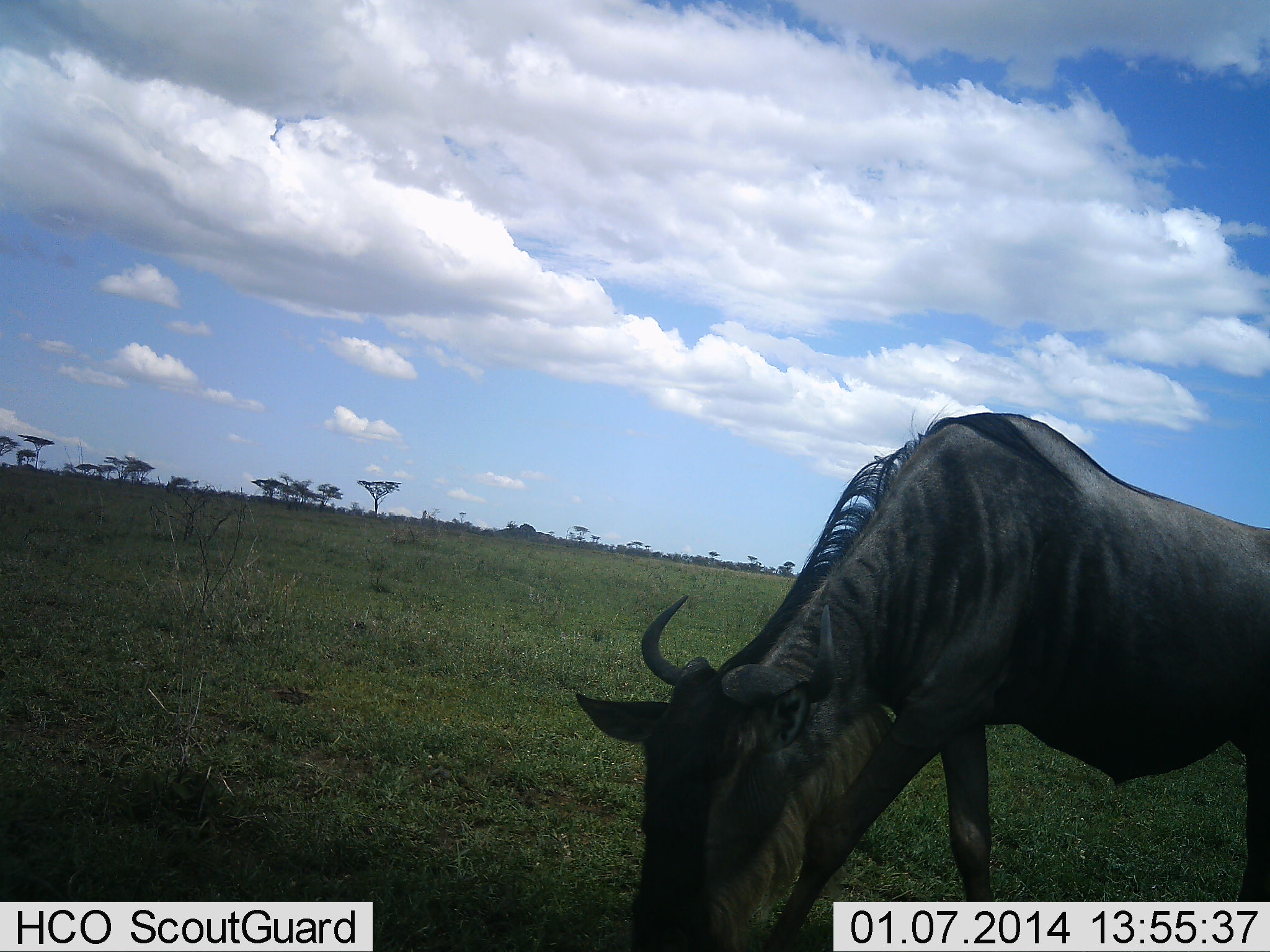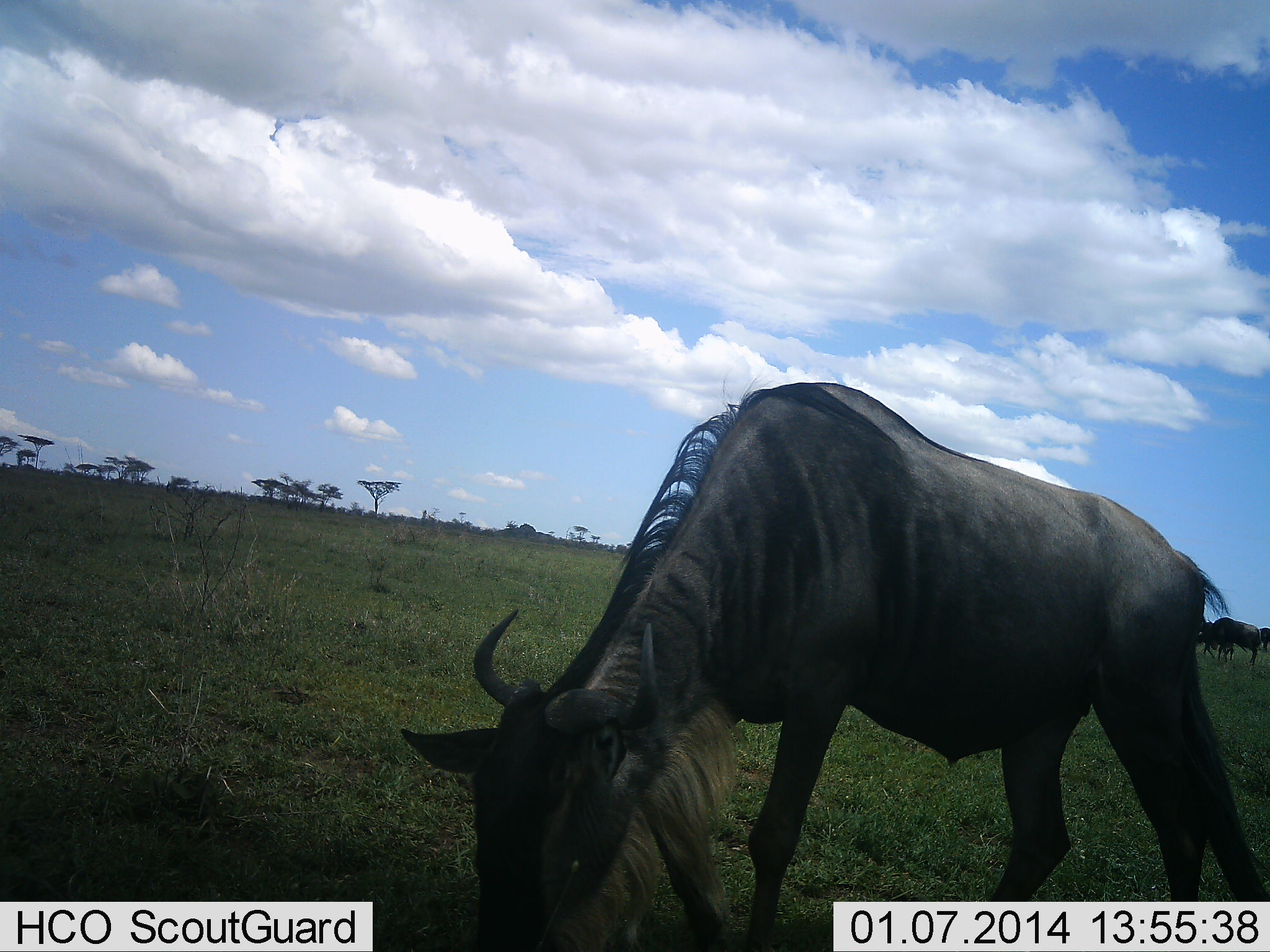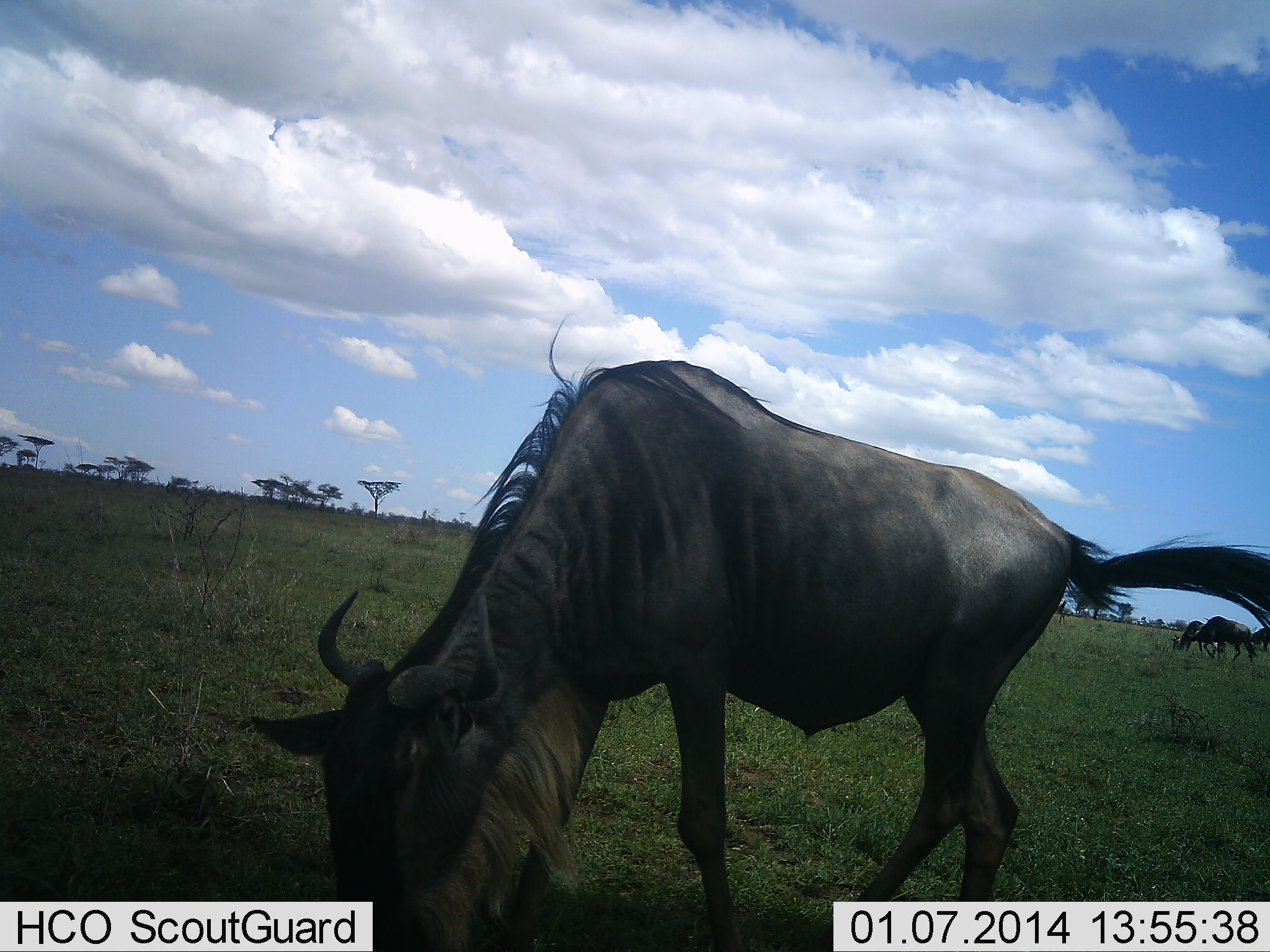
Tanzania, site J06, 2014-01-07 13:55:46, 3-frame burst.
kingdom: Animalia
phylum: Chordata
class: Mammalia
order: Artiodactyla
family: Bovidae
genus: Connochaetes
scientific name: Connochaetes taurinus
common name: blue wildebeest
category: wildebeest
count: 3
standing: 0%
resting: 0%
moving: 18%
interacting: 0%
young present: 0%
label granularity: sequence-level